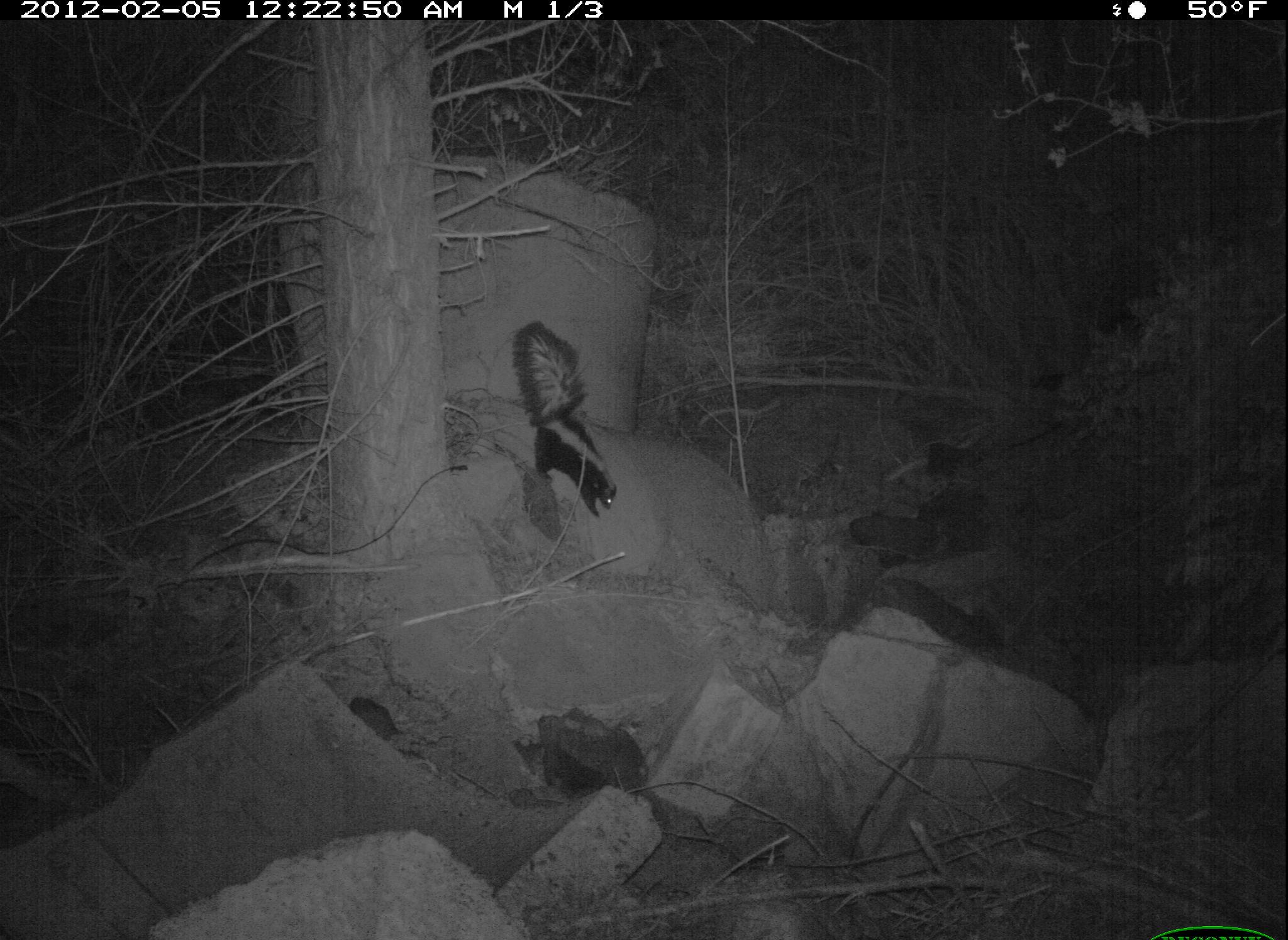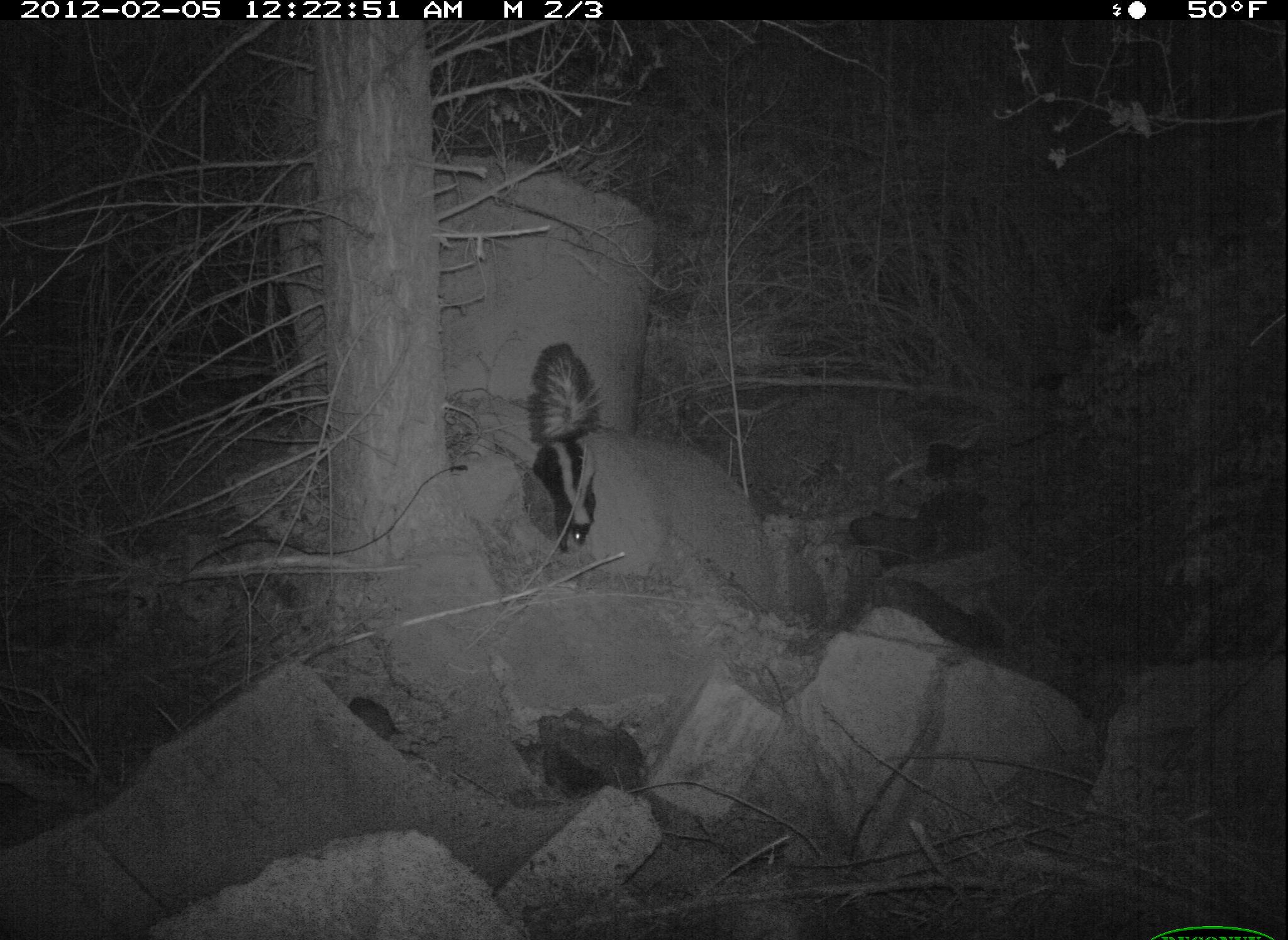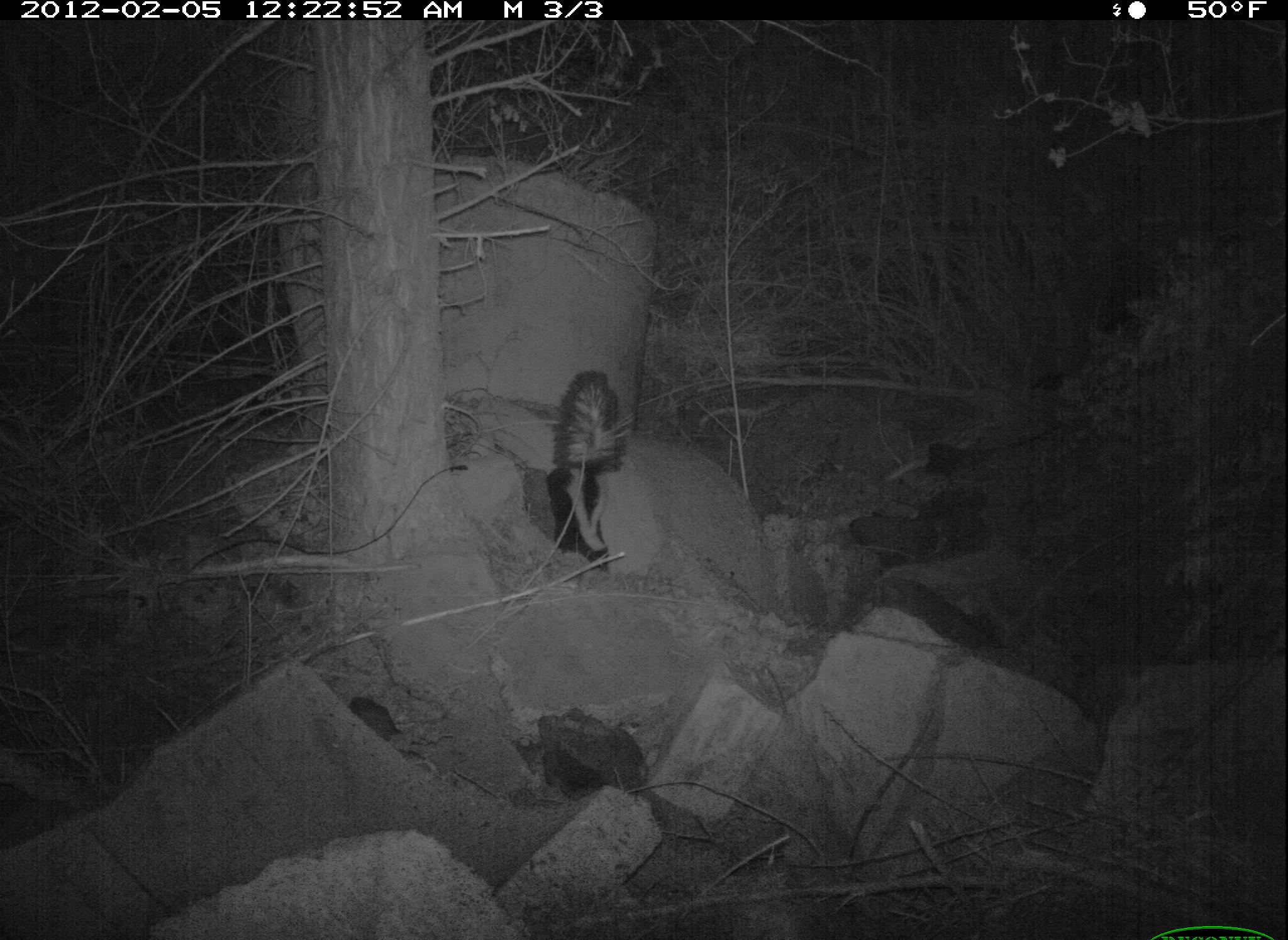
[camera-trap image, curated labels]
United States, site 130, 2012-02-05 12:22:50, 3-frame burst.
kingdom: Animalia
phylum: Chordata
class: Mammalia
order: Carnivora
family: Mephitidae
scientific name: Mephitidae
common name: skunk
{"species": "skunk (Mephitidae)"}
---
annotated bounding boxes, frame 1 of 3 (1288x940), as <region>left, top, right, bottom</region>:
skunk: <region>509, 321, 673, 581</region>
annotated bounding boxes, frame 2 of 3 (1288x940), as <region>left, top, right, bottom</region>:
skunk: <region>526, 325, 618, 562</region>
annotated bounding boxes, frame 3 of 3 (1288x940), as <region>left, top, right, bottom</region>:
skunk: <region>514, 358, 660, 570</region>